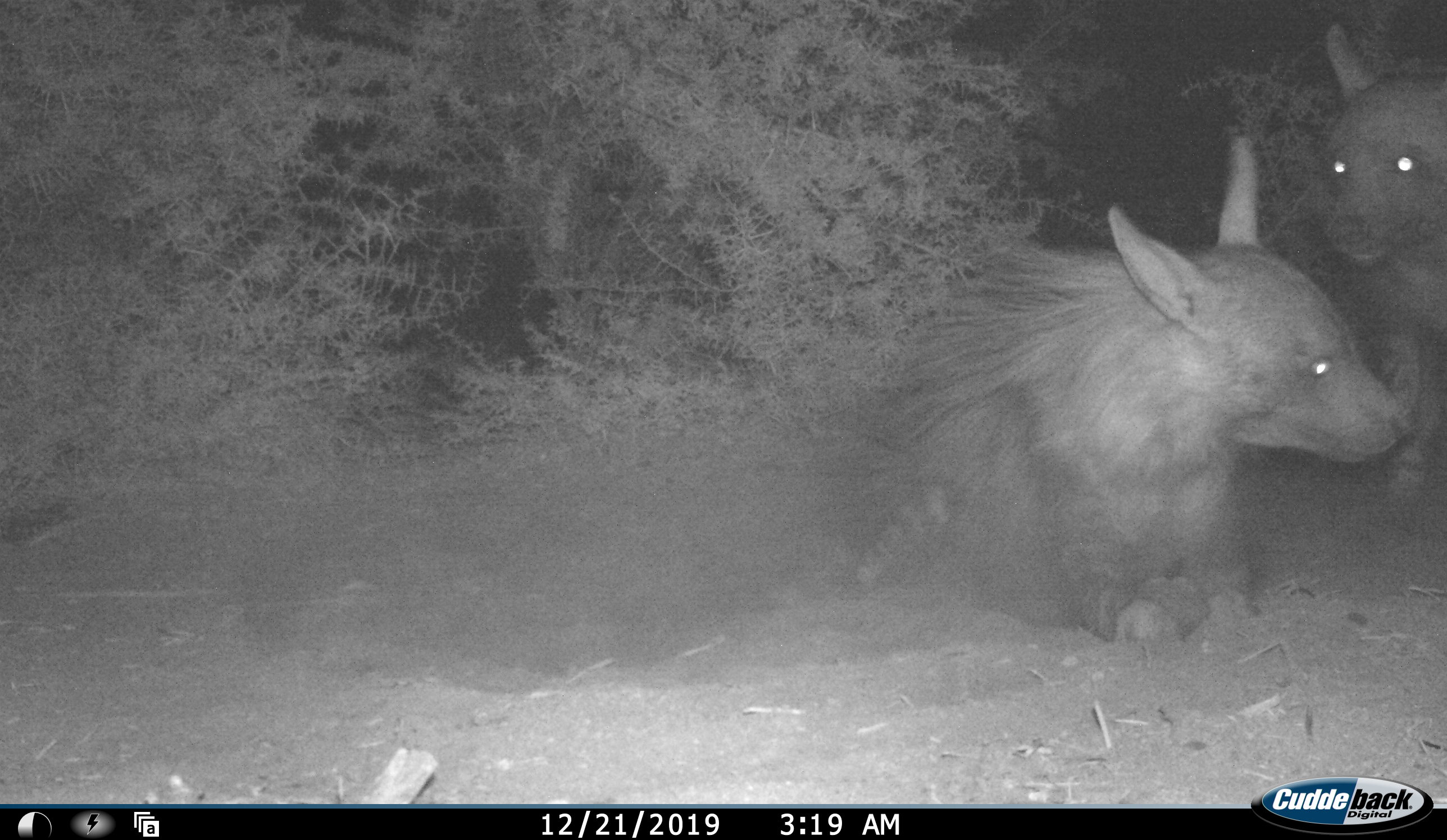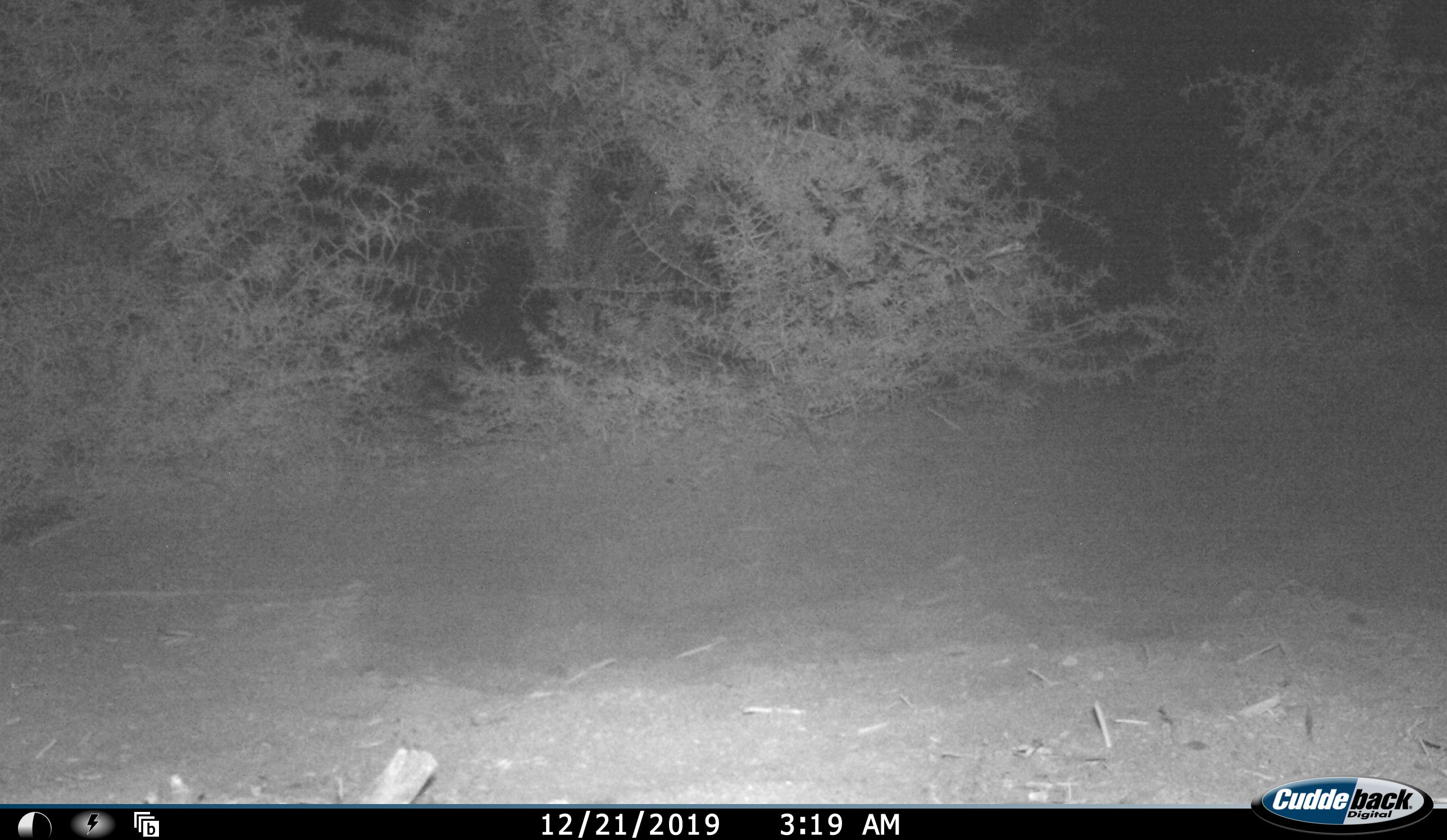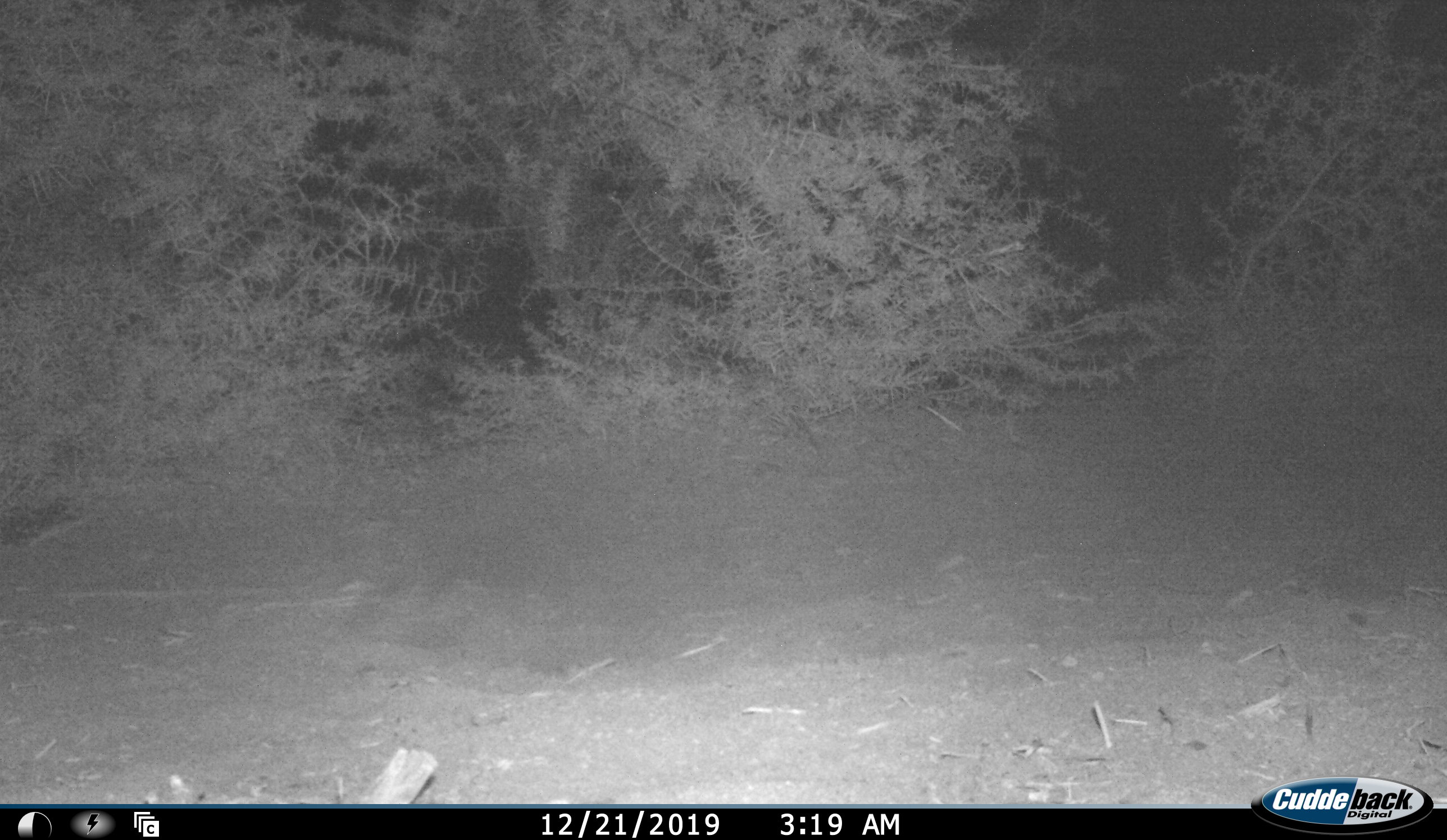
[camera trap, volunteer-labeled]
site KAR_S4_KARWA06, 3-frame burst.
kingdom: Animalia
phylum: Chordata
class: Mammalia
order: Carnivora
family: Hyaenidae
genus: Parahyaena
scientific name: Parahyaena brunnea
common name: brown hyena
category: hyenabrown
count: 2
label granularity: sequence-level